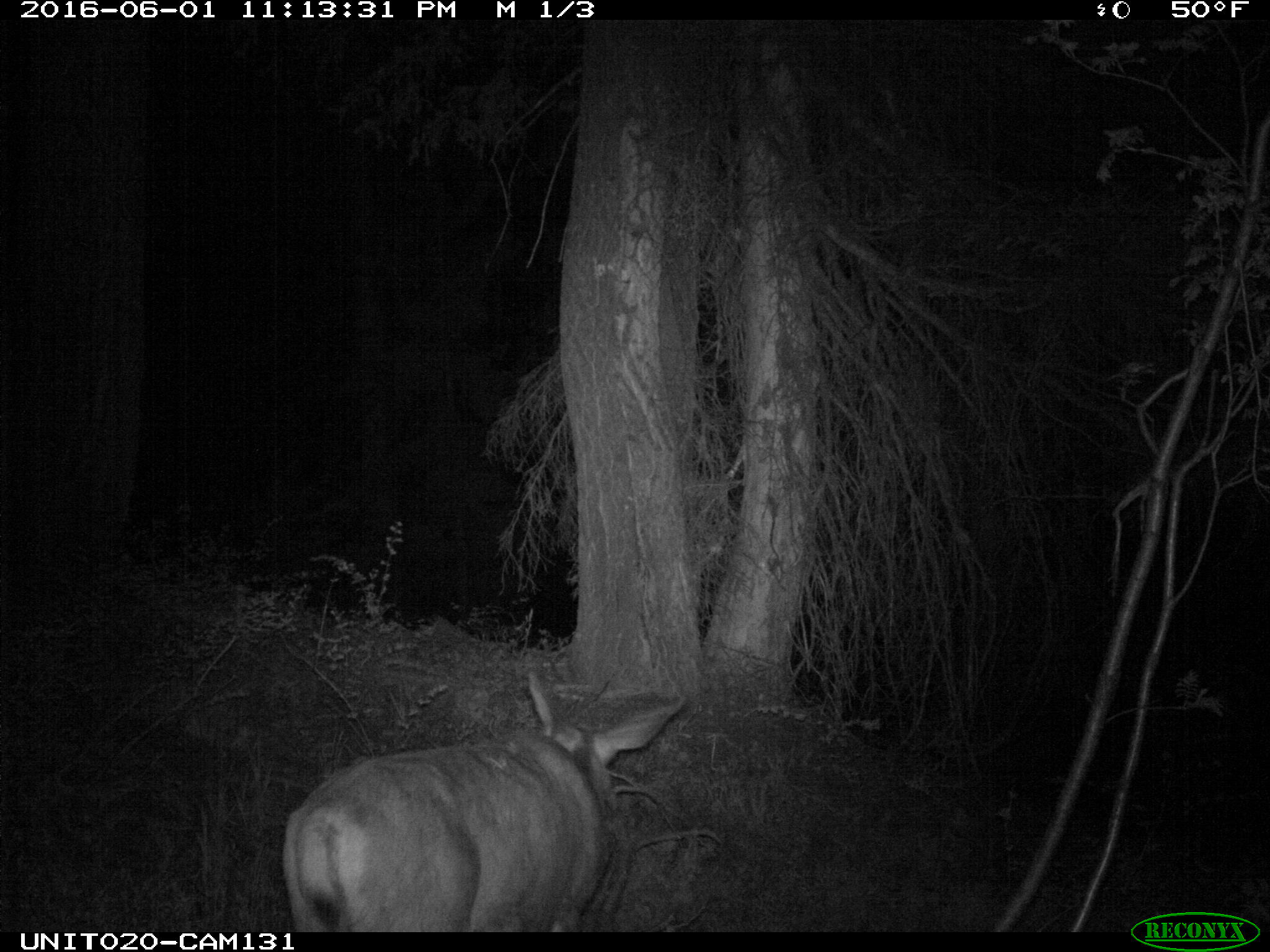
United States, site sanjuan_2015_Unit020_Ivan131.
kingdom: Animalia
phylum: Chordata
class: Mammalia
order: Artiodactyla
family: Cervidae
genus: Odocoileus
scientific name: Odocoileus hemionus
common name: mule deer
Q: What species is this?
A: Odocoileus hemionus (mule deer).